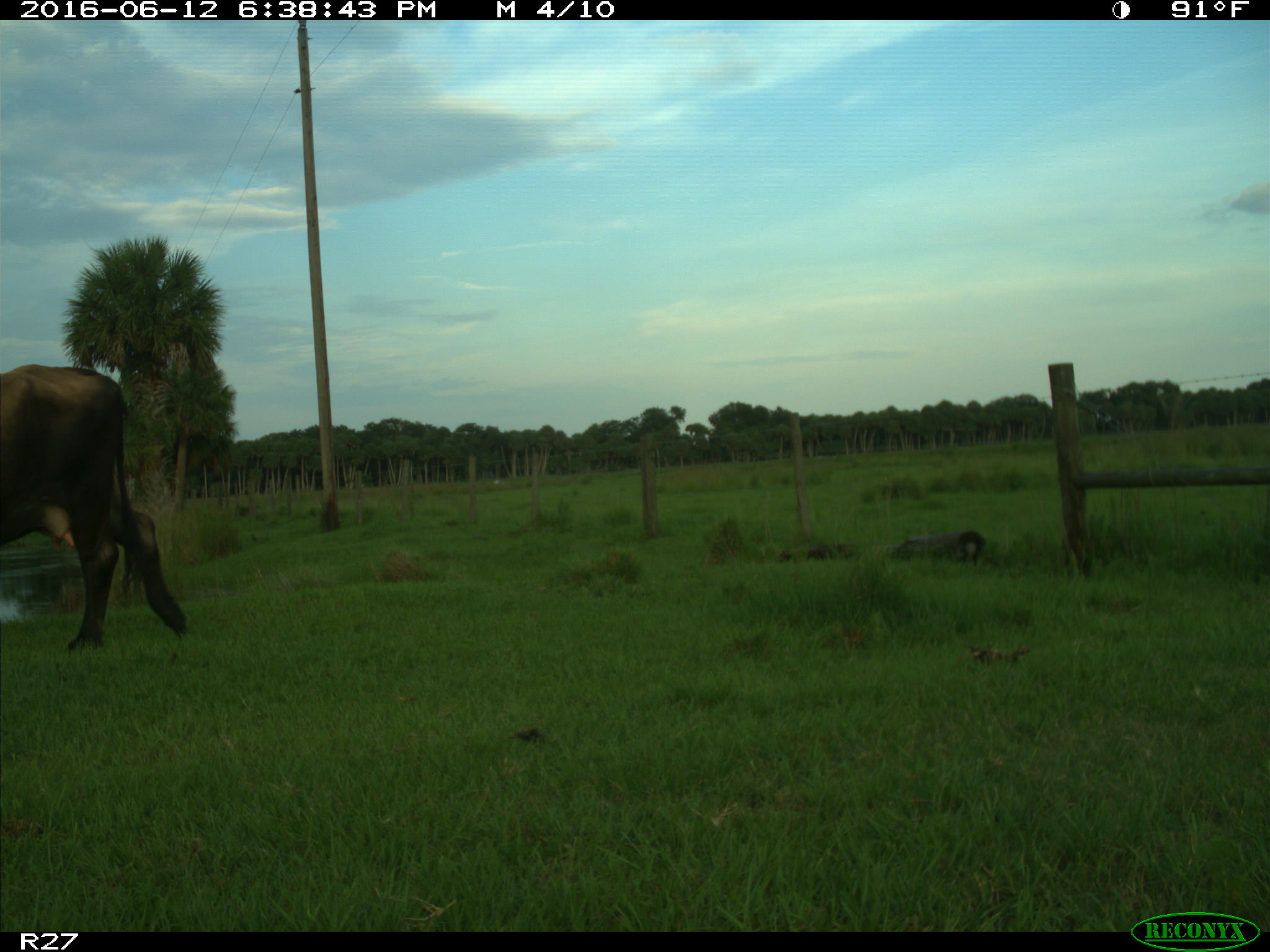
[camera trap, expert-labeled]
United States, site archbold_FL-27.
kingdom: Animalia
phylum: Chordata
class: Mammalia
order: Artiodactyla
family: Bovidae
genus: Bos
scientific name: Bos taurus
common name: domestic cow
Bos taurus (domestic cow).